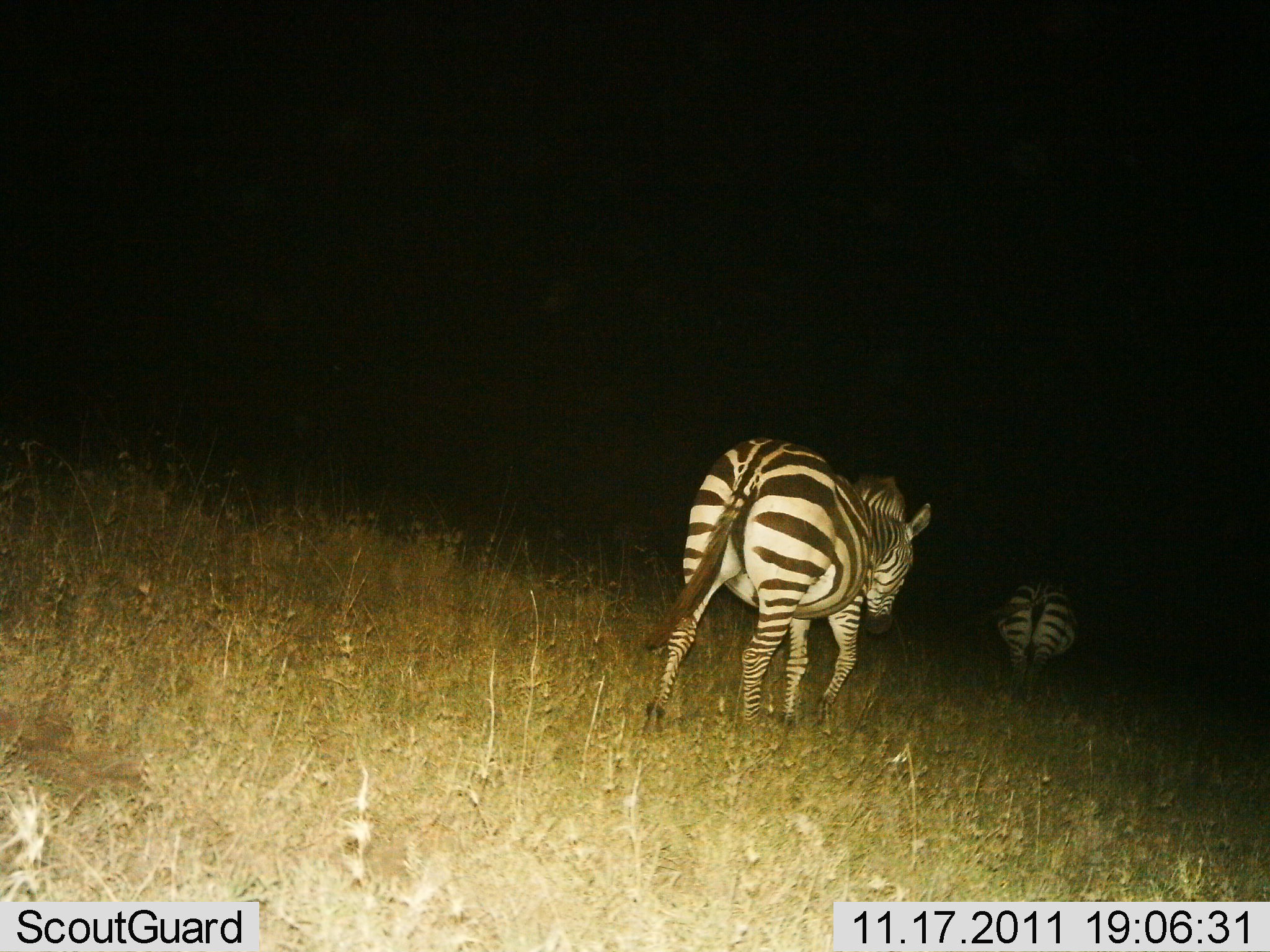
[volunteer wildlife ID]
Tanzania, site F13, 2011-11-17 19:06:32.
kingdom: Animalia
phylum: Chordata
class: Mammalia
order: Perissodactyla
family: Equidae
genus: Equus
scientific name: Equus quagga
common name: plains zebra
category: zebra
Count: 2.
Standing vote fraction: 0%.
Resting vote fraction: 0%.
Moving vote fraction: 100%.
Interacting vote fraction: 0%.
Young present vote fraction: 0%.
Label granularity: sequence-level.